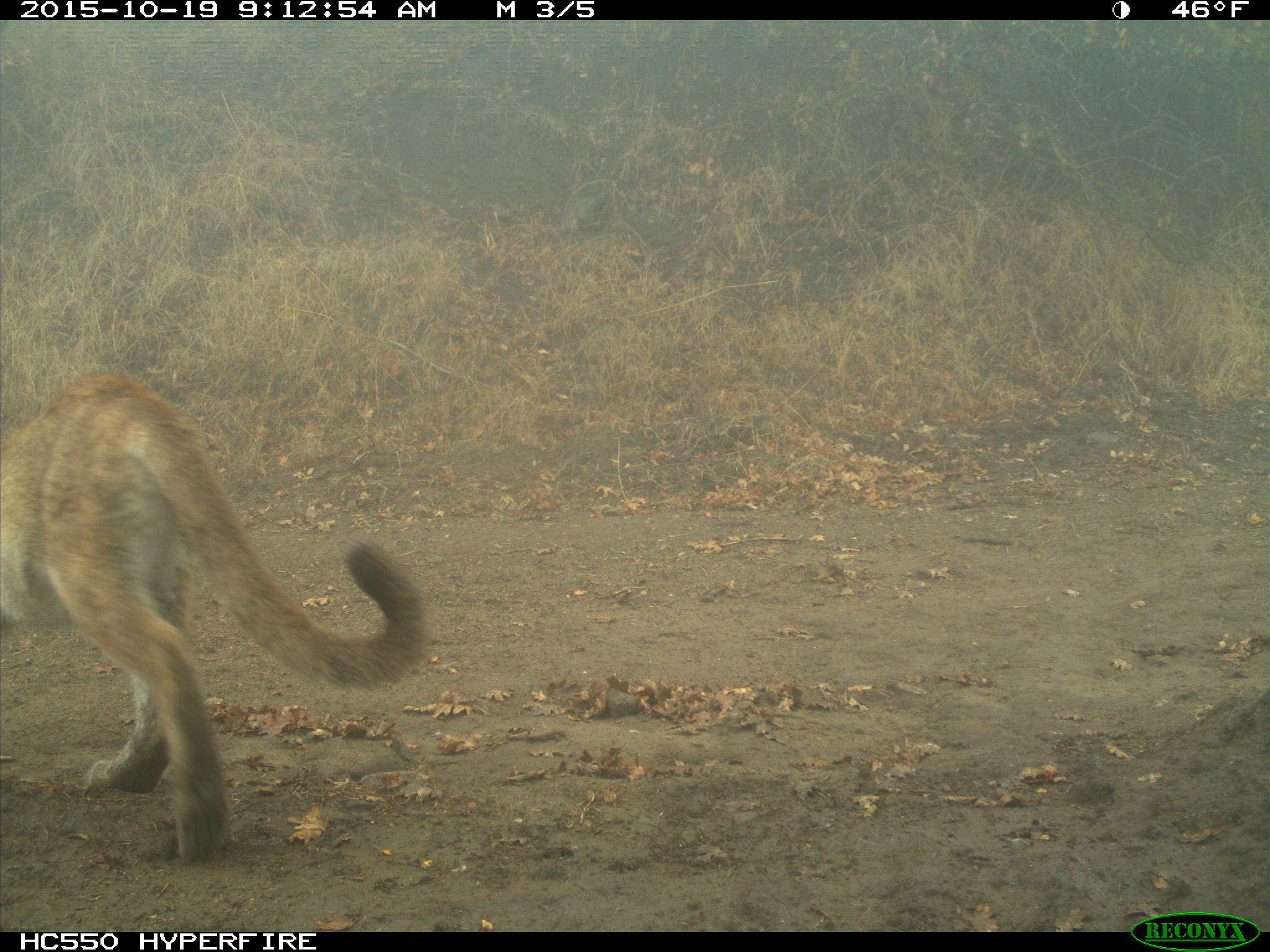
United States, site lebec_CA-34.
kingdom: Animalia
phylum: Chordata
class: Mammalia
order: Carnivora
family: Felidae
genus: Puma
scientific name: Puma concolor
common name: mountain lion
Puma concolor (mountain lion).